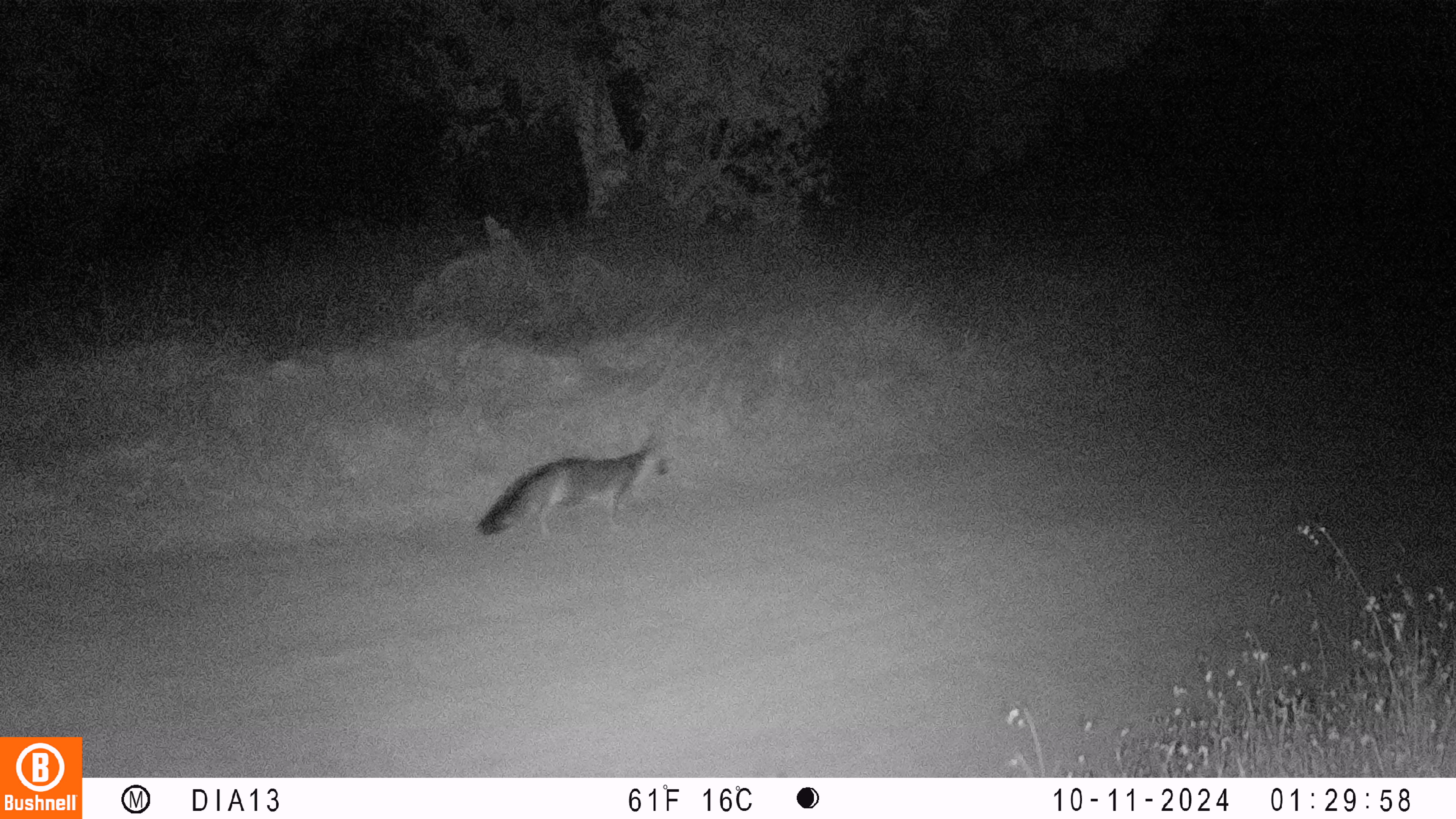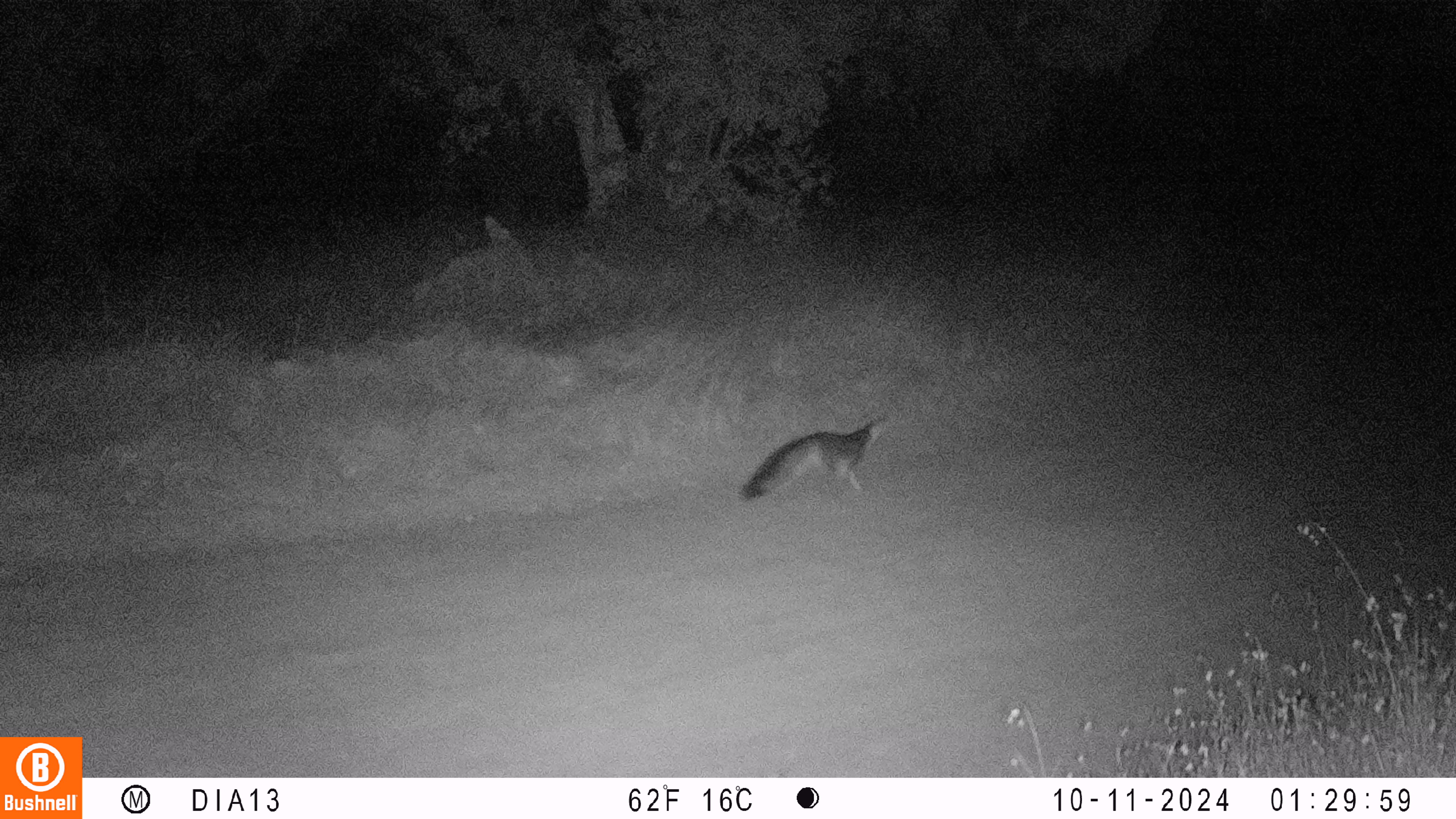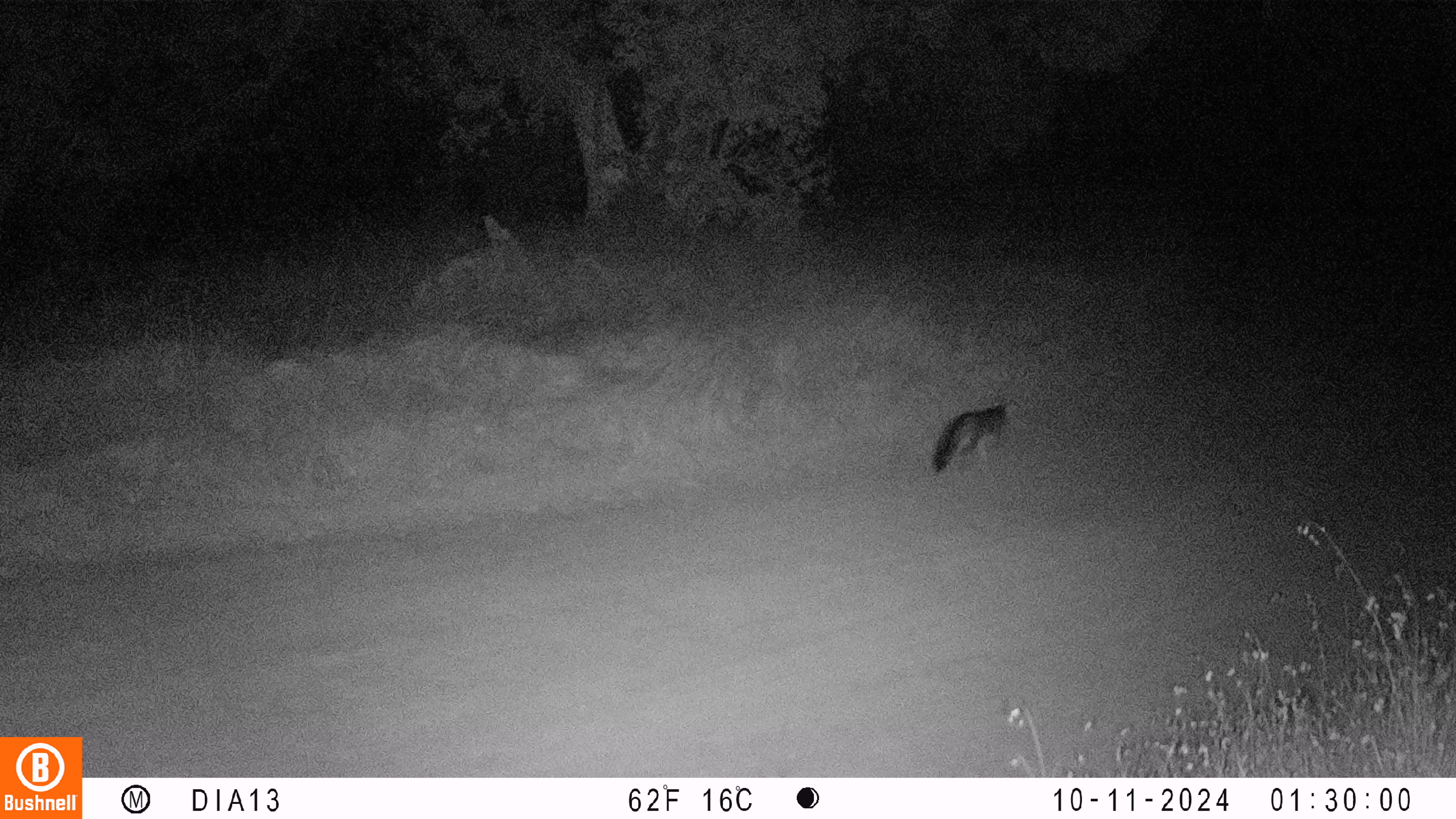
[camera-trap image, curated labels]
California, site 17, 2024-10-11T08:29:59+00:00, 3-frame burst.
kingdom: Animalia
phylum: Chordata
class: Mammalia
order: Carnivora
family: Canidae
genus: Urocyon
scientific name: Urocyon cinereoargenteus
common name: gray fox